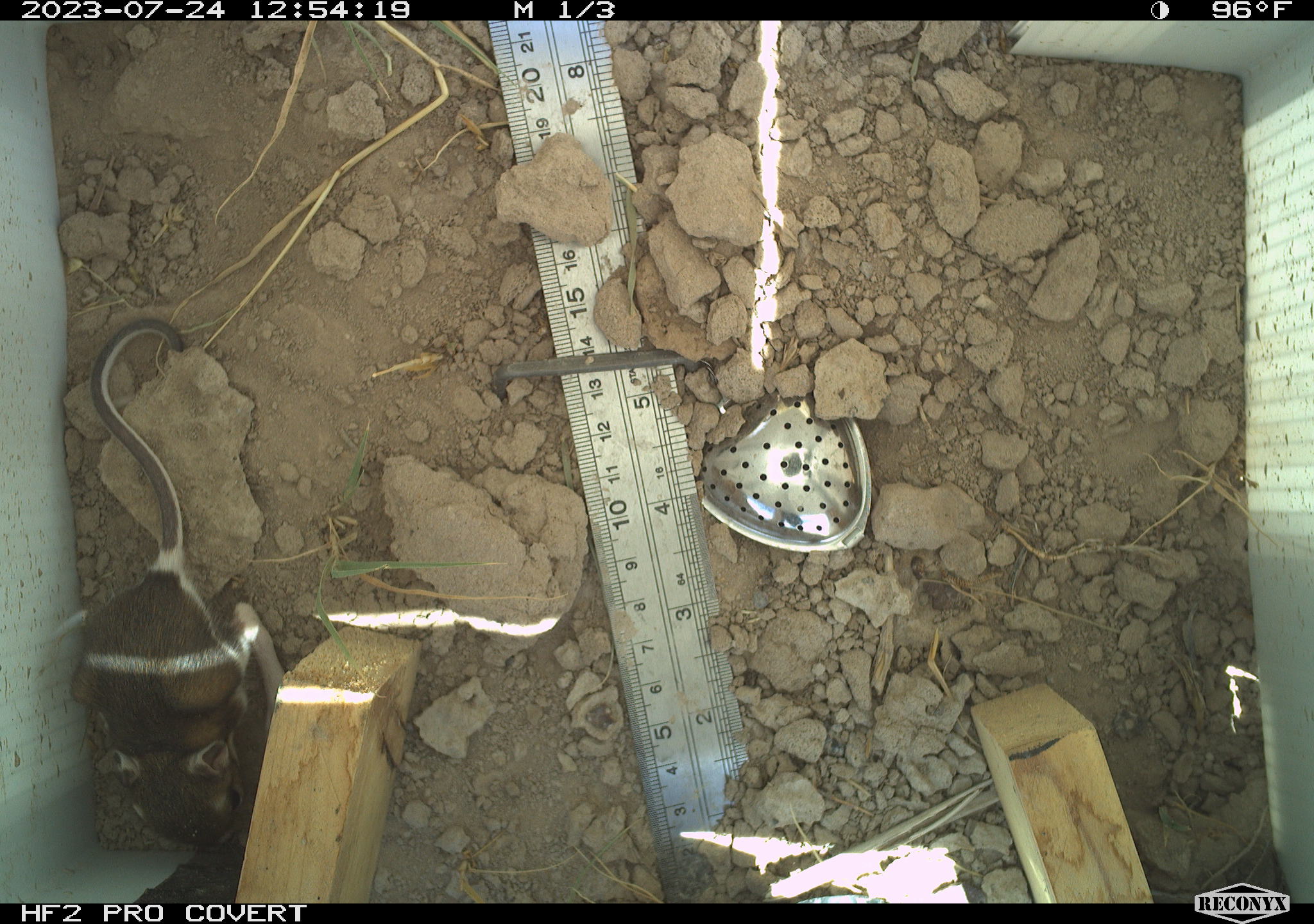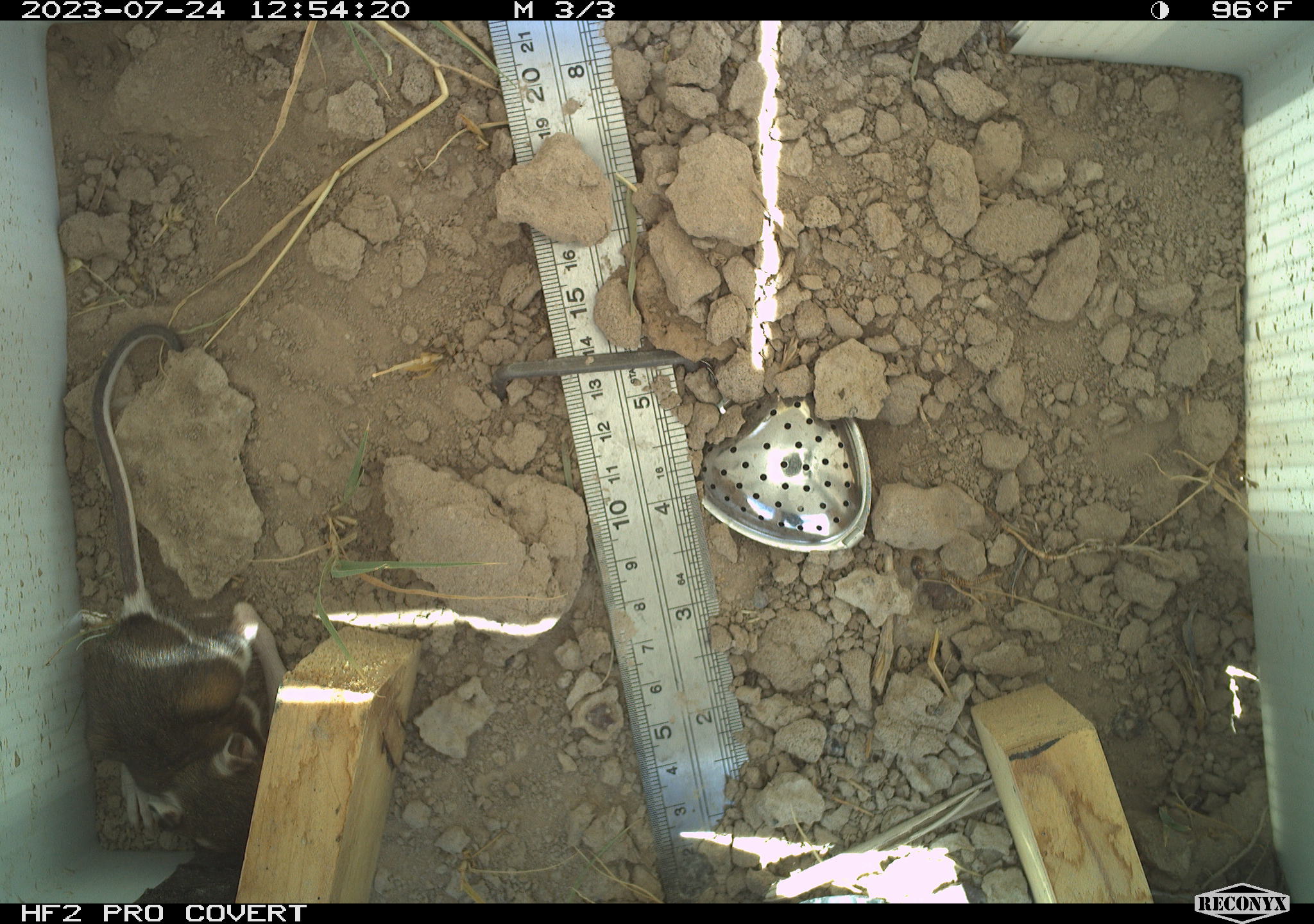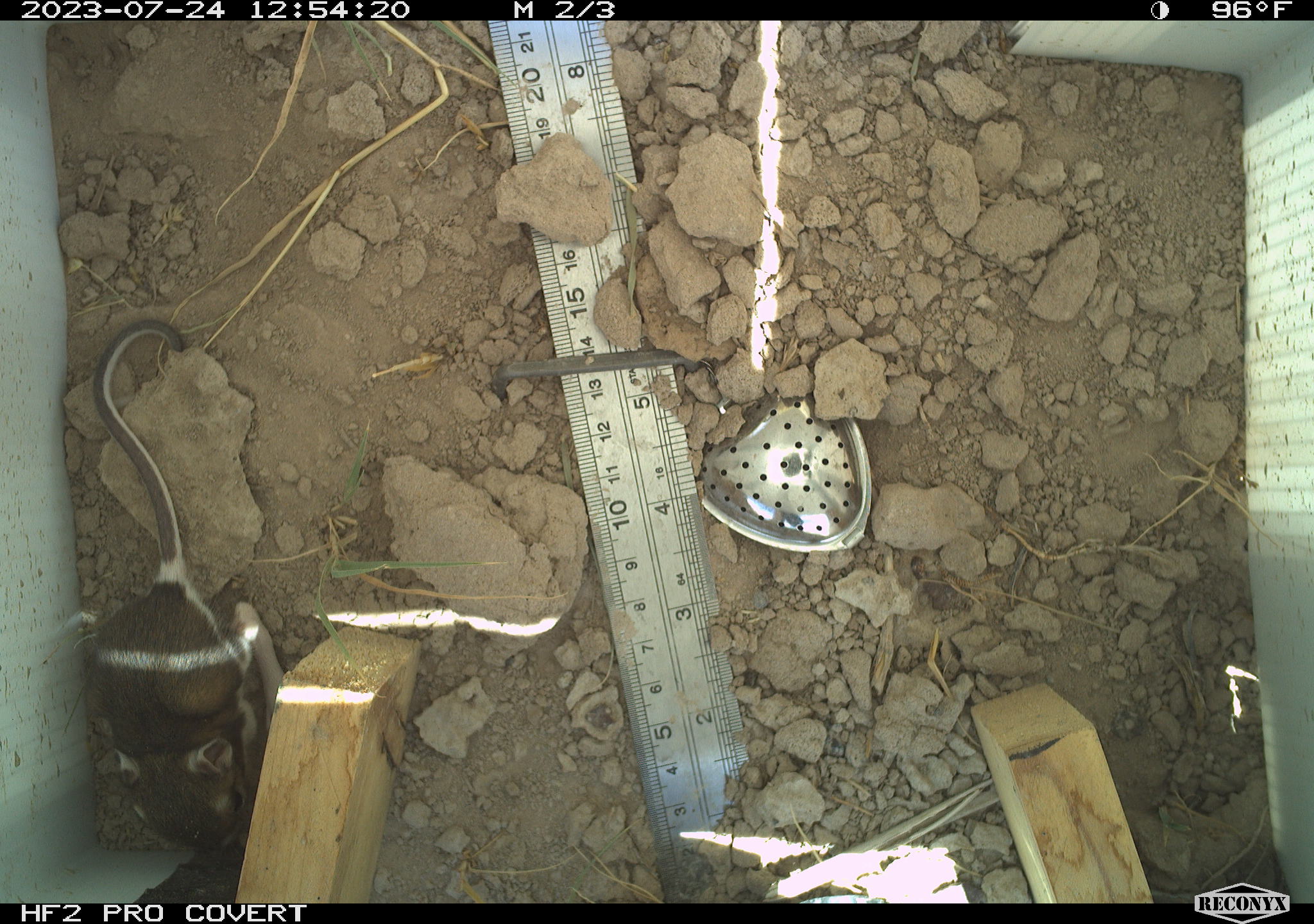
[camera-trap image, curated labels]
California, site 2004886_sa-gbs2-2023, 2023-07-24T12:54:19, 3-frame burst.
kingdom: Animalia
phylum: Chordata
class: Mammalia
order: Rodentia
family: Heteromyidae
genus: Dipodomys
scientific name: Dipodomys ordii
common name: ord's kangaroo rat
Ord's kangaroo rat (Dipodomys ordii).